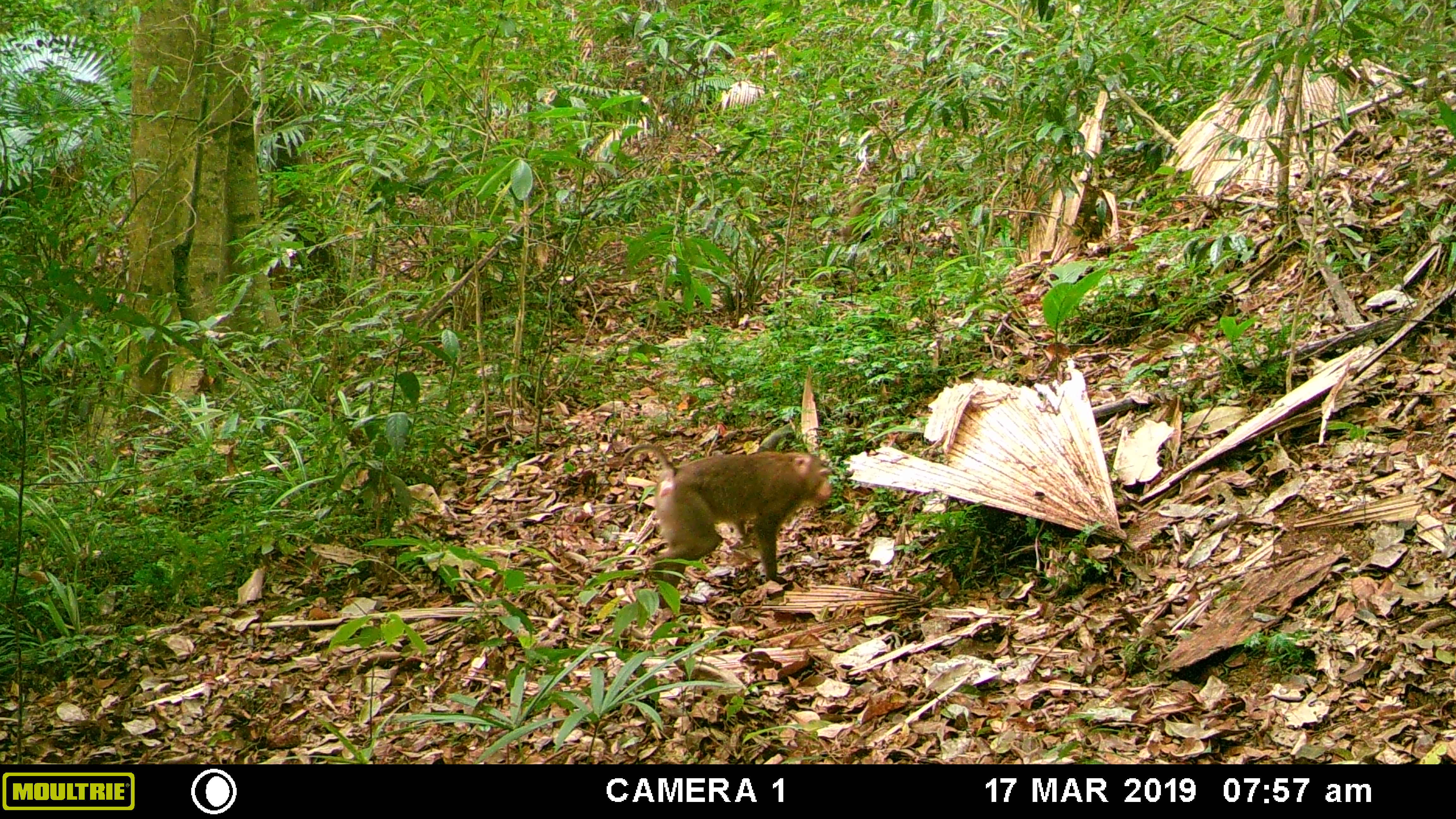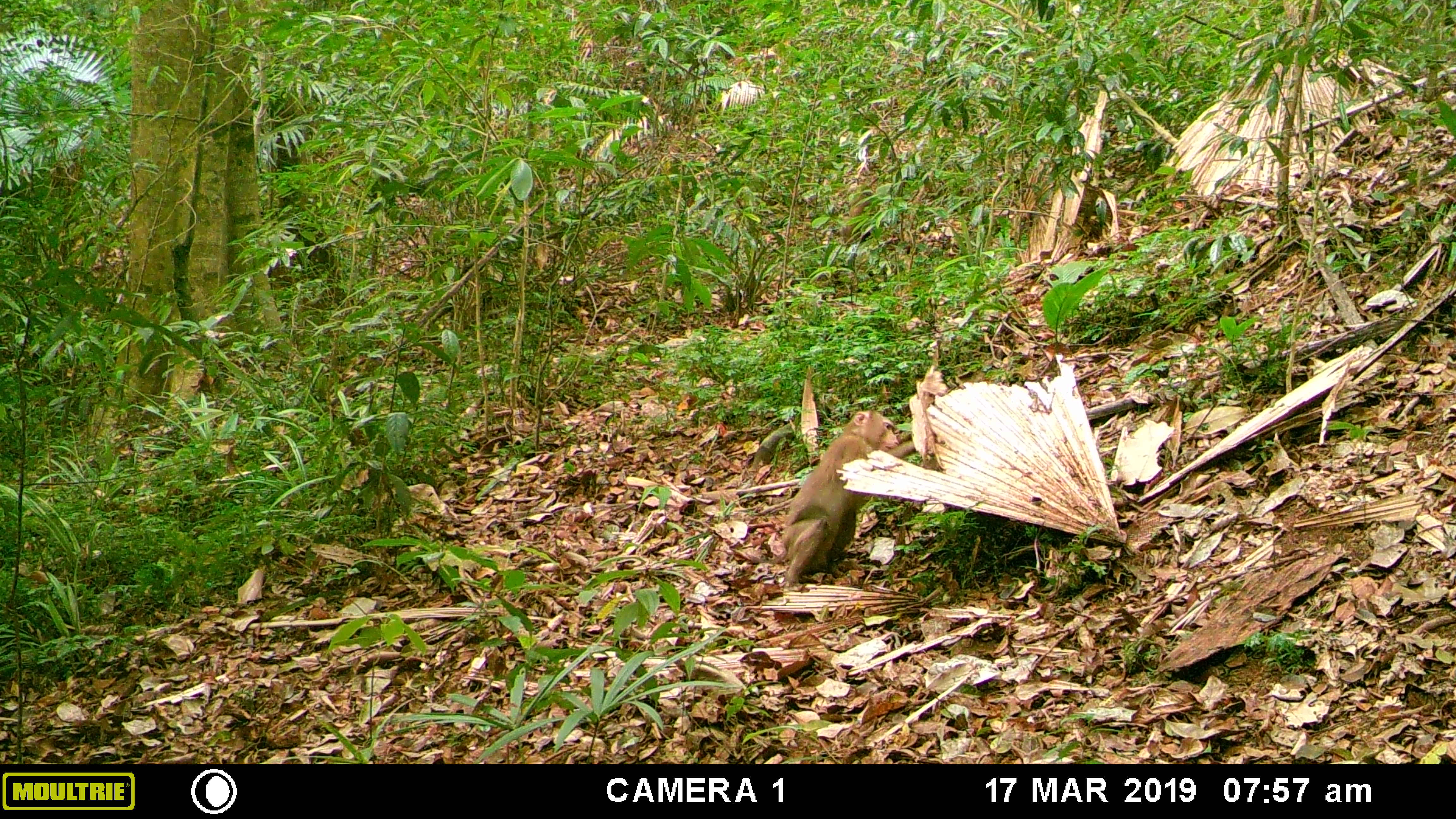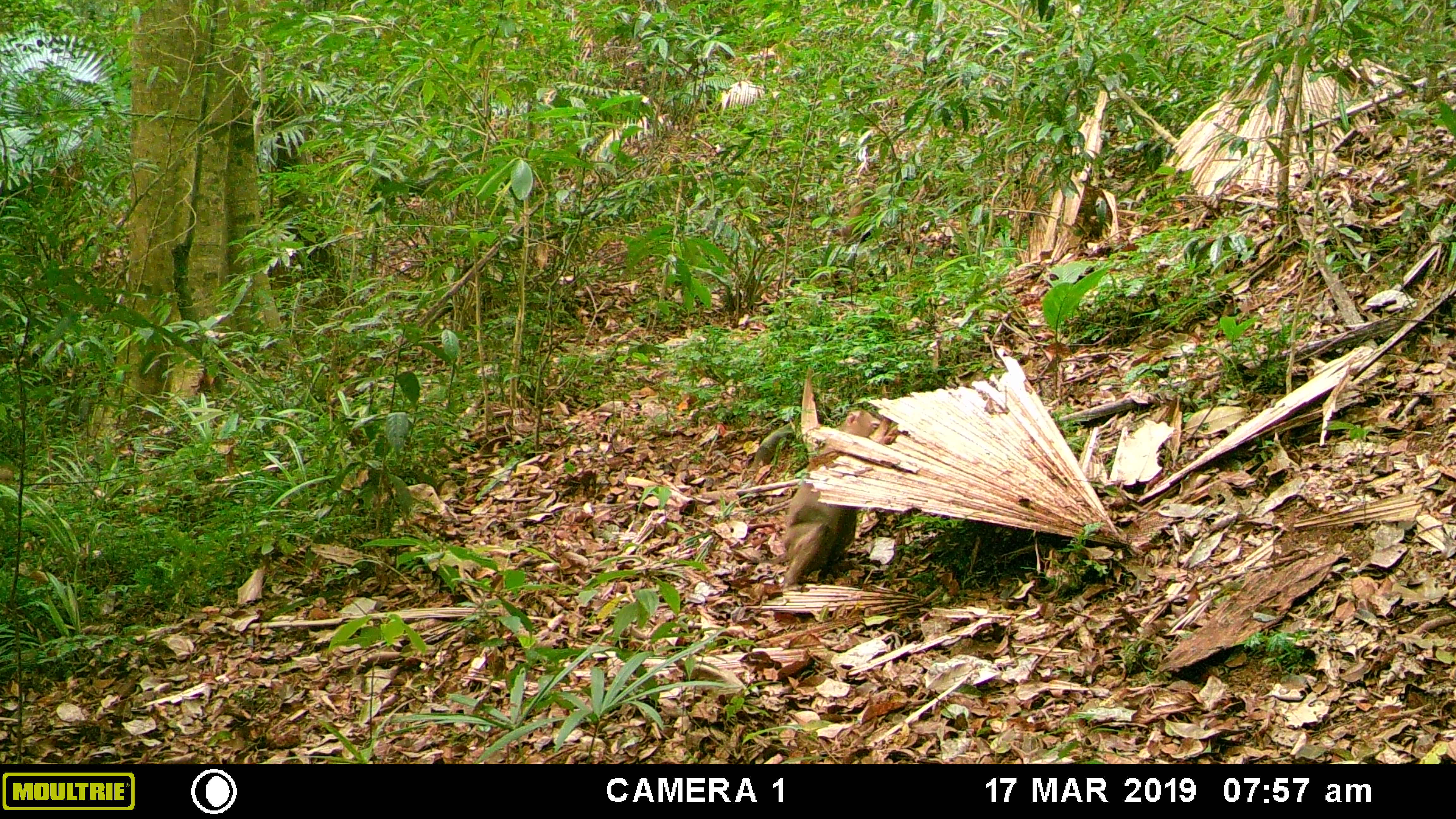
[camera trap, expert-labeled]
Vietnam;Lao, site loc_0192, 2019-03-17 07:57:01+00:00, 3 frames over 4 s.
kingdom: Animalia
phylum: Chordata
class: Mammalia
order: Primates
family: Cercopithecidae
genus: Macaca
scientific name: Macaca nemestrina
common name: pig-tailed macaque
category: pig tailed macaque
Pig tailed macaque (pig-tailed macaque) (Macaca nemestrina). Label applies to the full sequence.